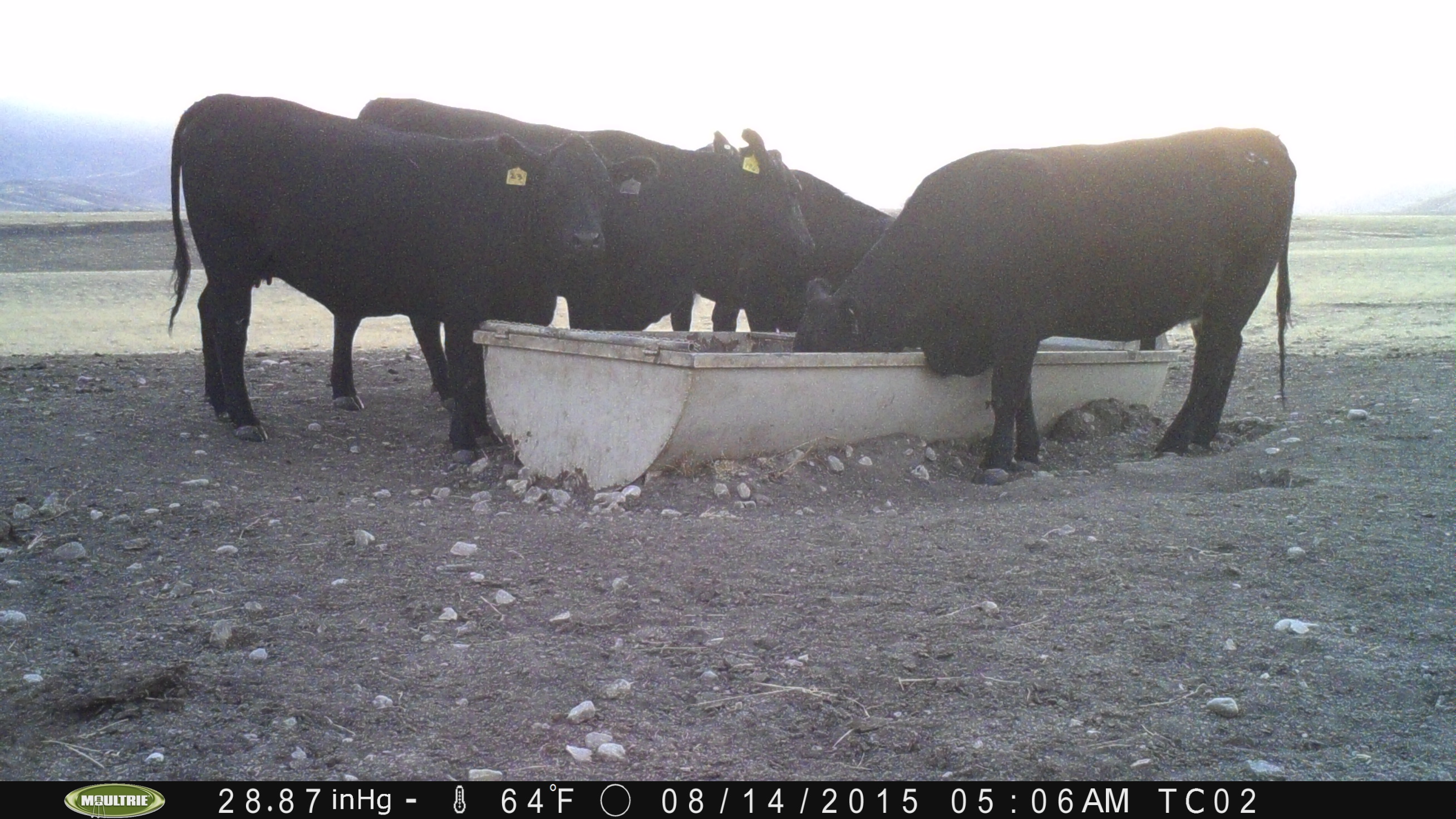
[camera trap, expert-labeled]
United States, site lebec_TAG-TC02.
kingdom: Animalia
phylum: Chordata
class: Mammalia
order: Artiodactyla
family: Bovidae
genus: Bos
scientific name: Bos taurus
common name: domestic cow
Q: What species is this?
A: Bos taurus (domestic cow).